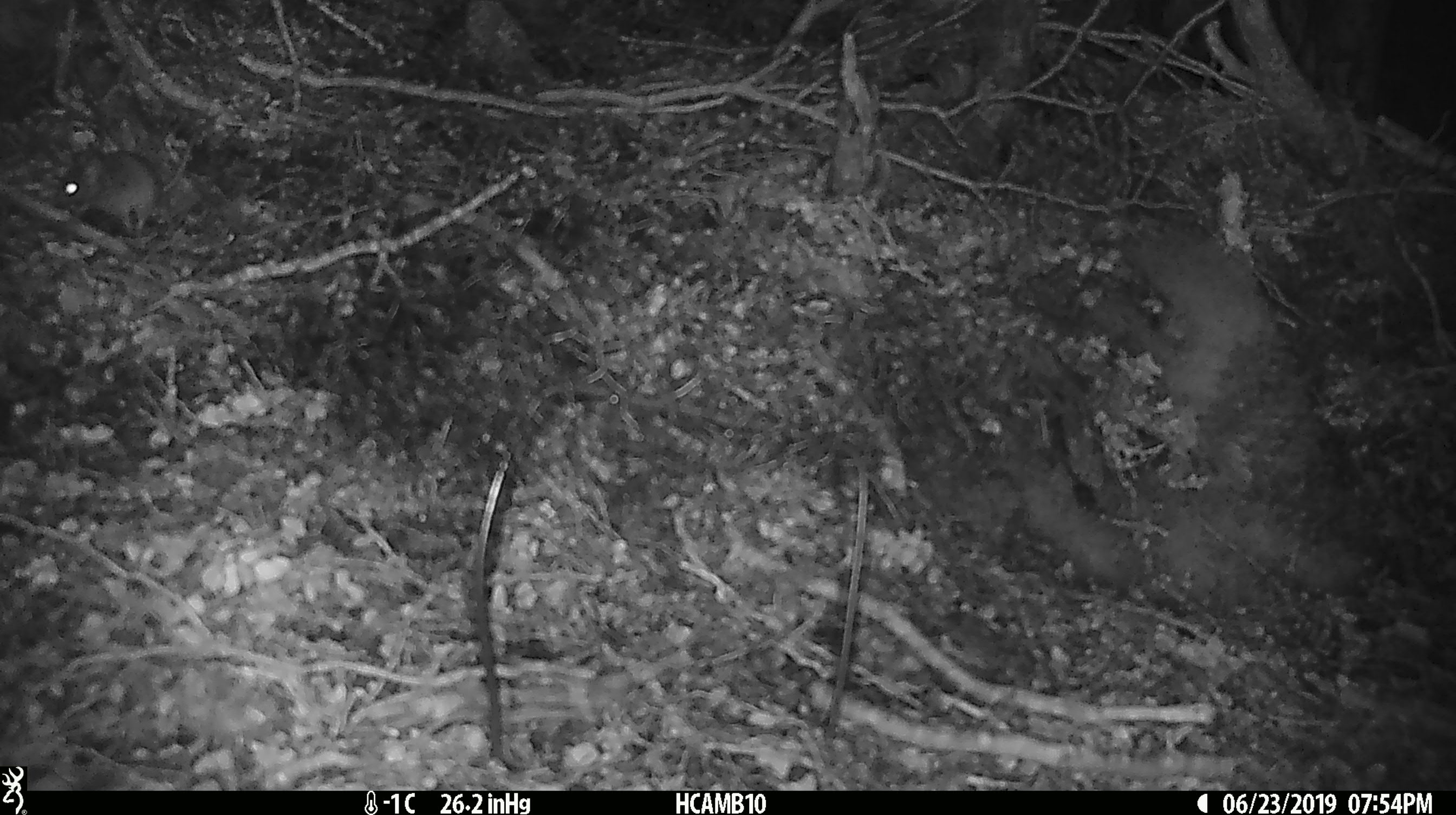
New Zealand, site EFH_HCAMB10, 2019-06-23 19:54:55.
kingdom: Animalia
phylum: Chordata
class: Mammalia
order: Rodentia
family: Muridae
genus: Mus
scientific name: Mus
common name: mouse